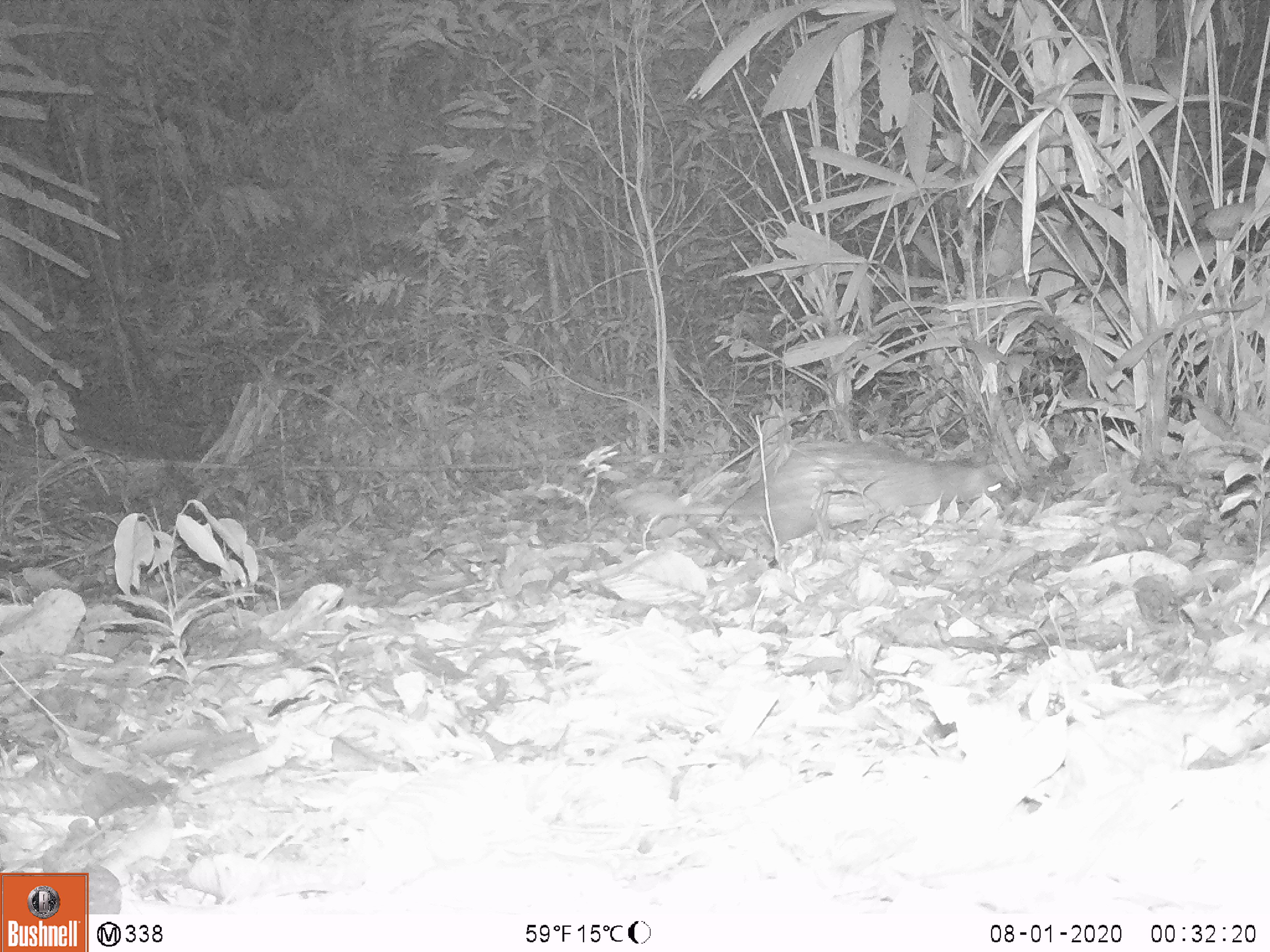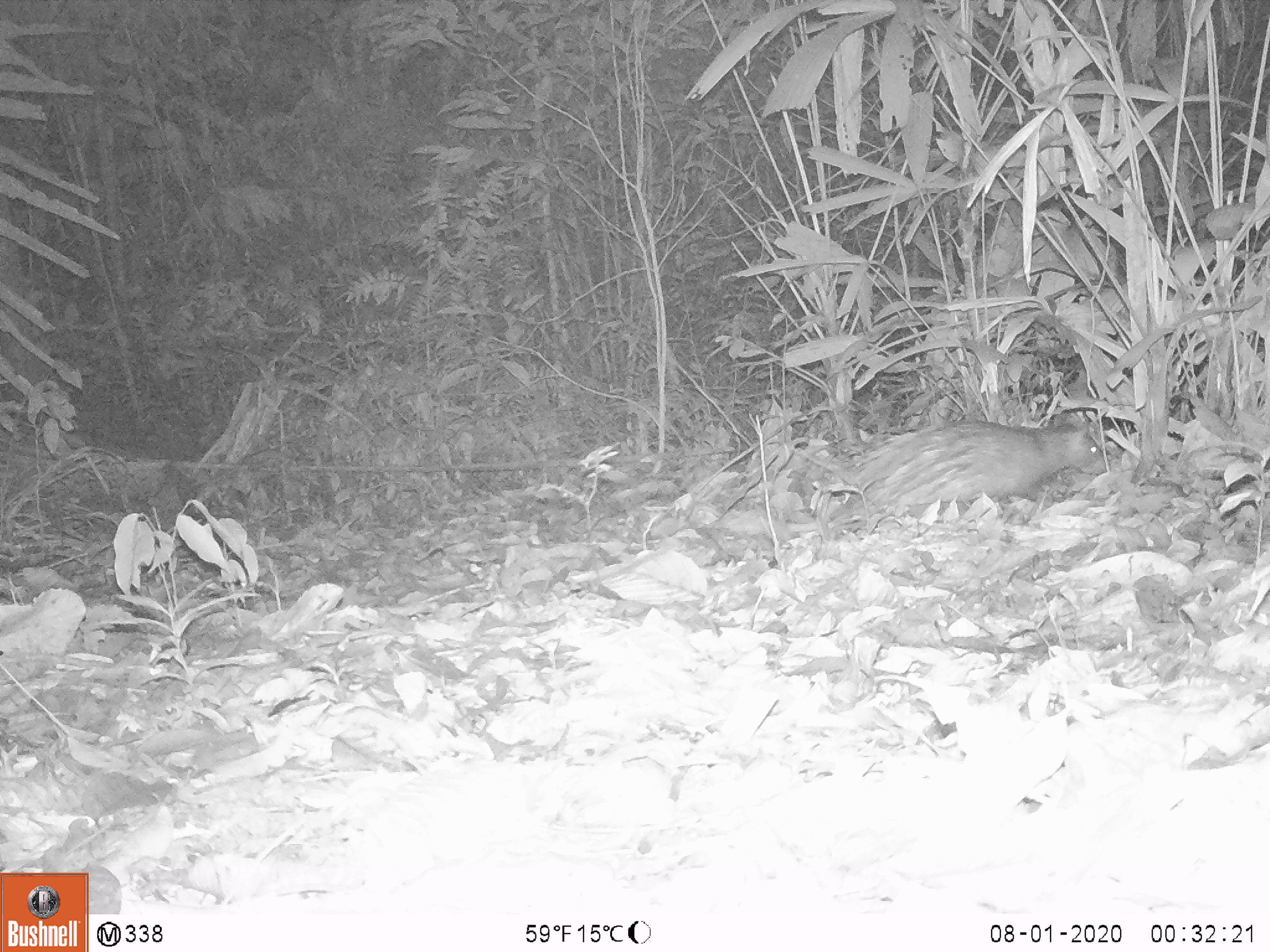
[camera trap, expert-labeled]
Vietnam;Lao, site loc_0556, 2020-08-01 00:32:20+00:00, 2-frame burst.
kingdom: Animalia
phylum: Chordata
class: Mammalia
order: Rodentia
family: Hystricidae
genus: Atherurus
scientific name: Atherurus macrourus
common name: asiatic brush-tailed porcupine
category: asiatic brush tailed porcupine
Asiatic brush tailed porcupine (asiatic brush-tailed porcupine) (Atherurus macrourus). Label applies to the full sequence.